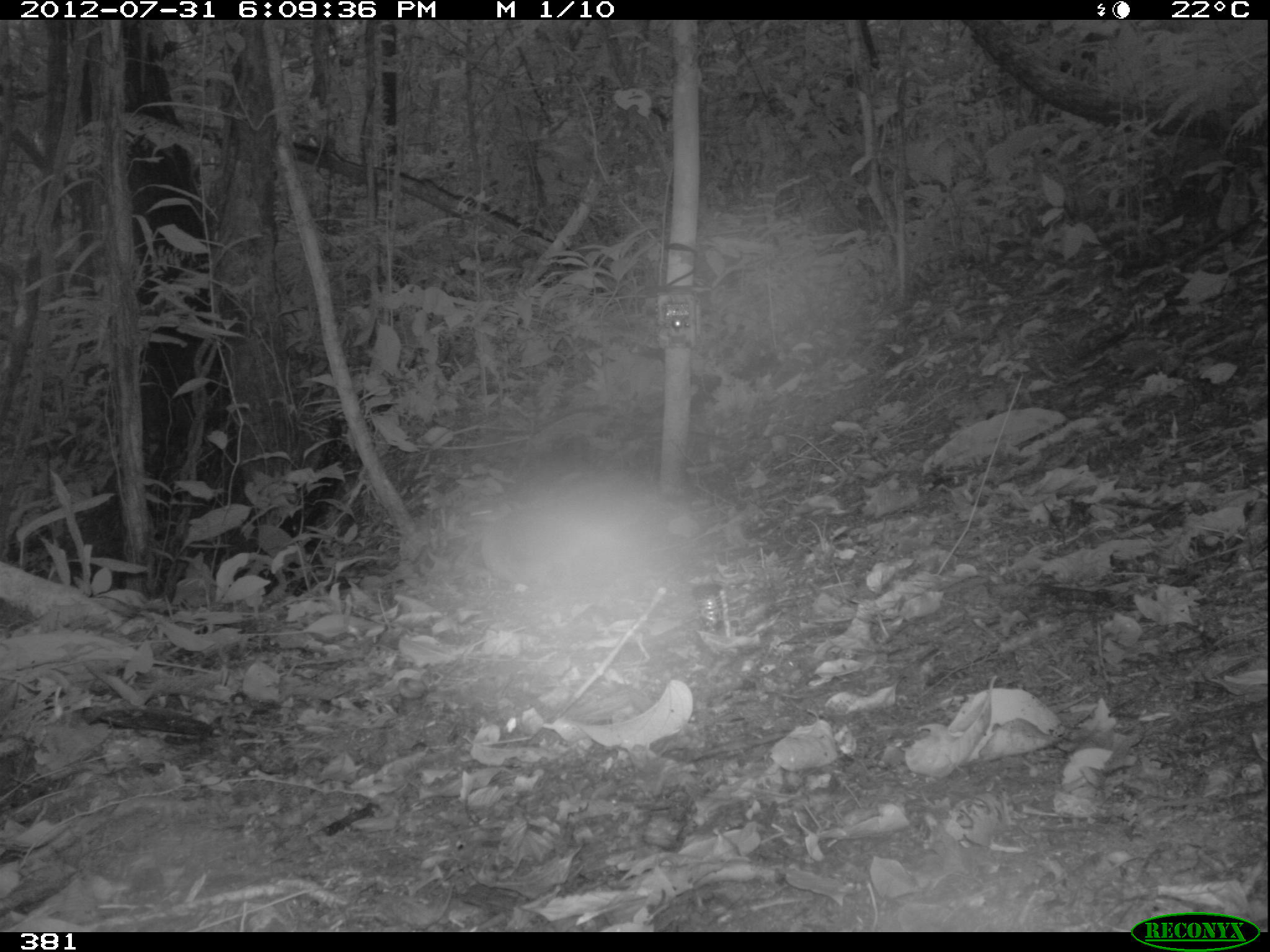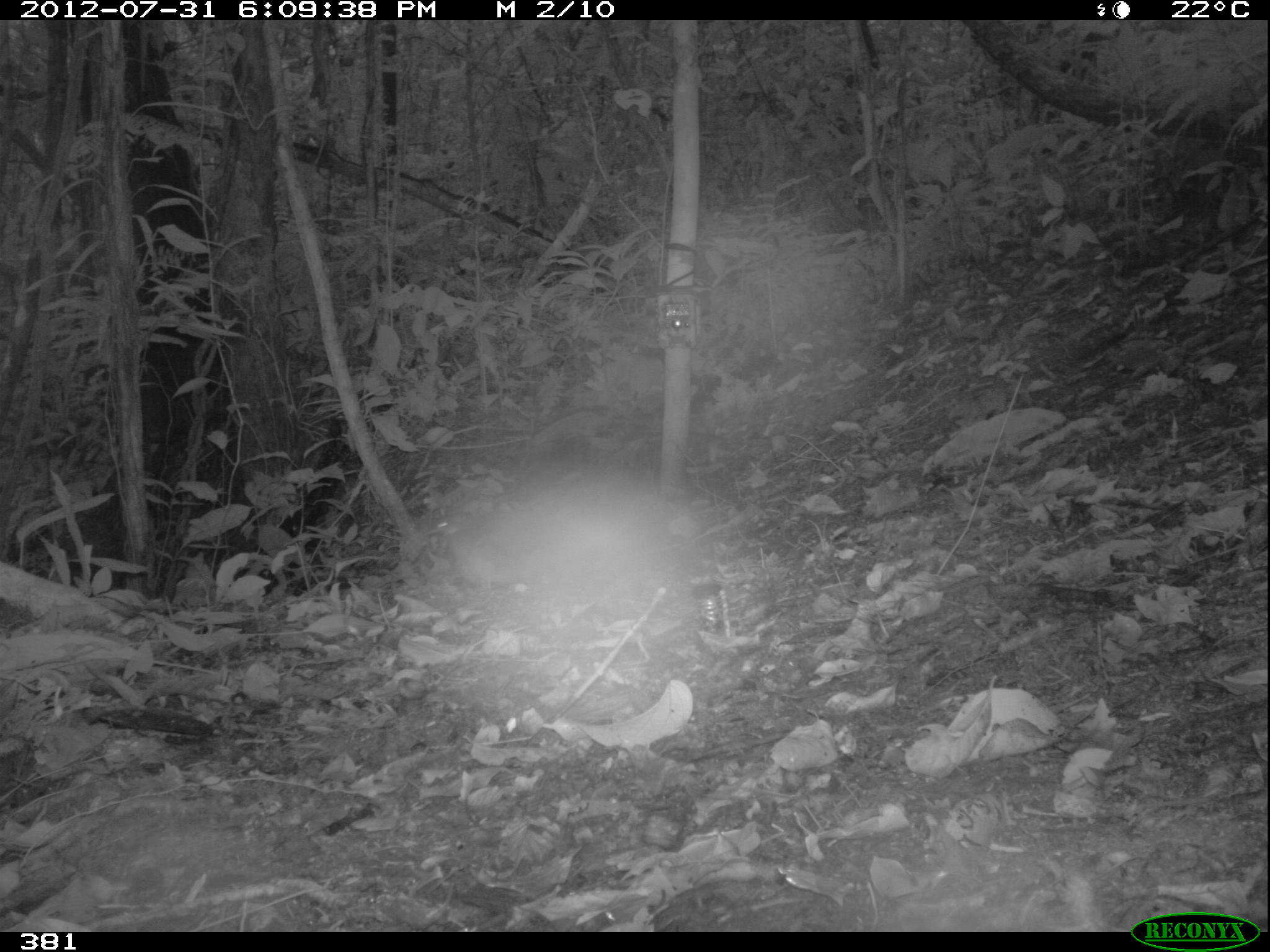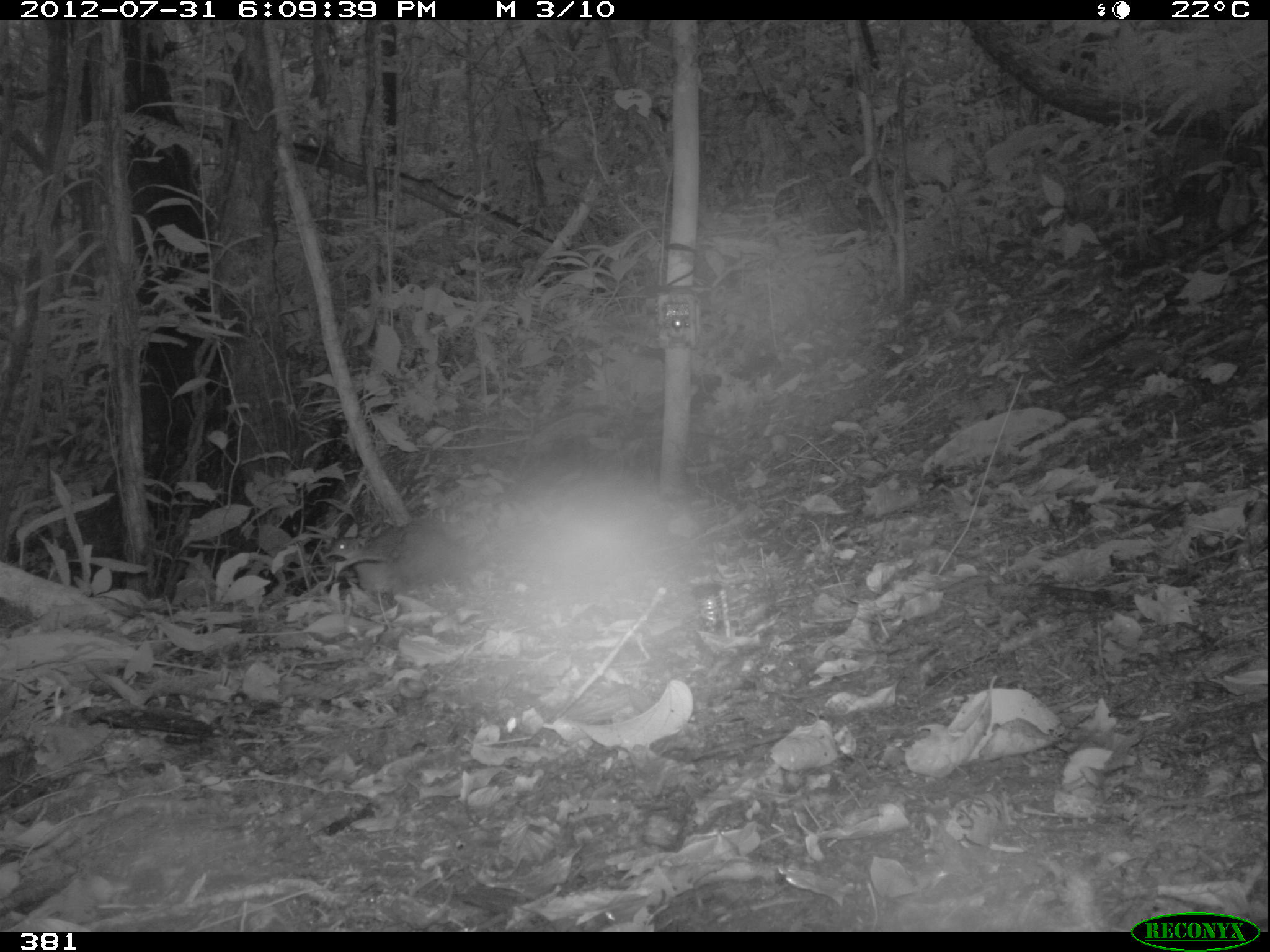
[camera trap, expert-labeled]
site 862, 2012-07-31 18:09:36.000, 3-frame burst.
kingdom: Animalia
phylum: Chordata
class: Aves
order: Galliformes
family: Phasianidae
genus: Alectoris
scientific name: Alectoris rufa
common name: red-legged partridge